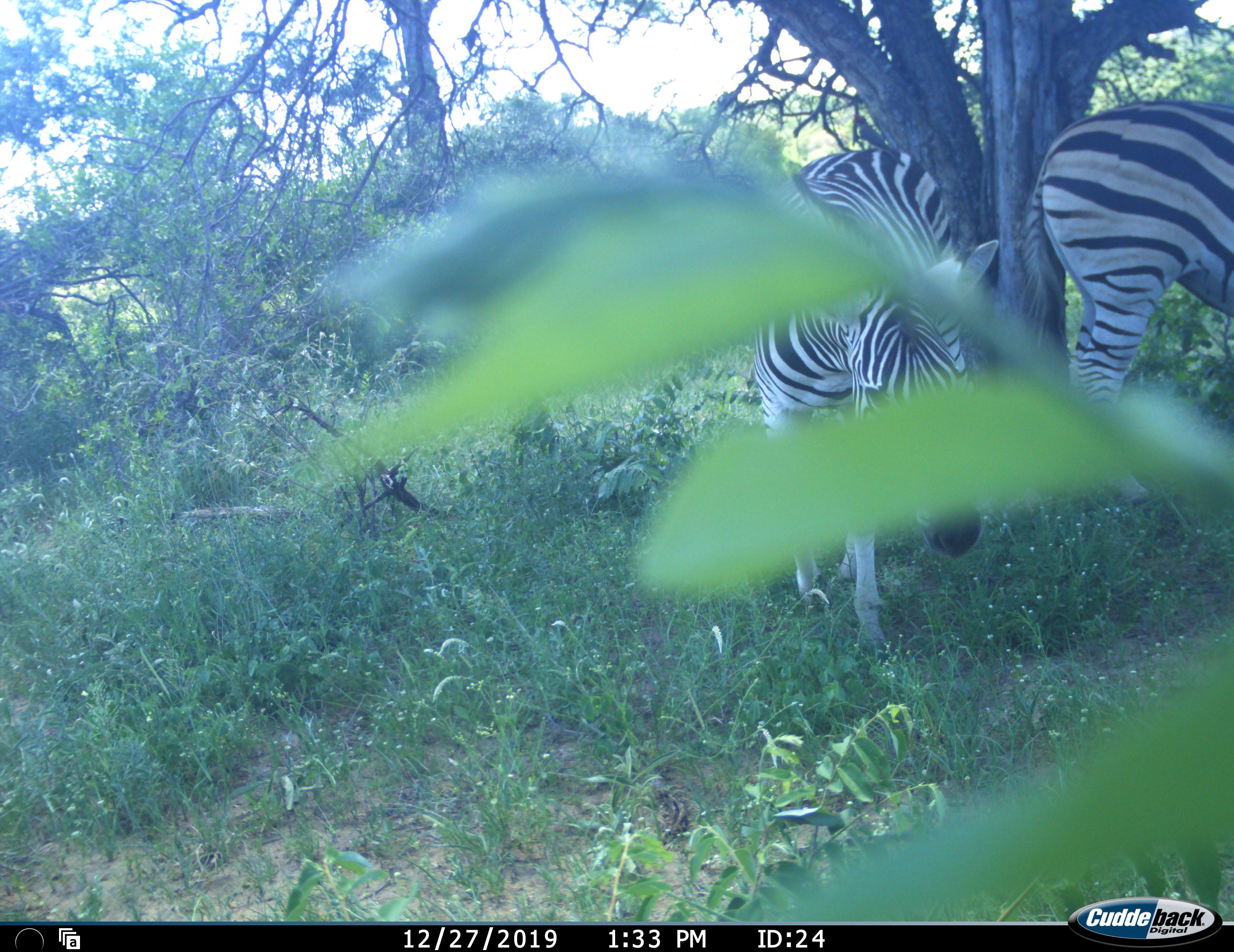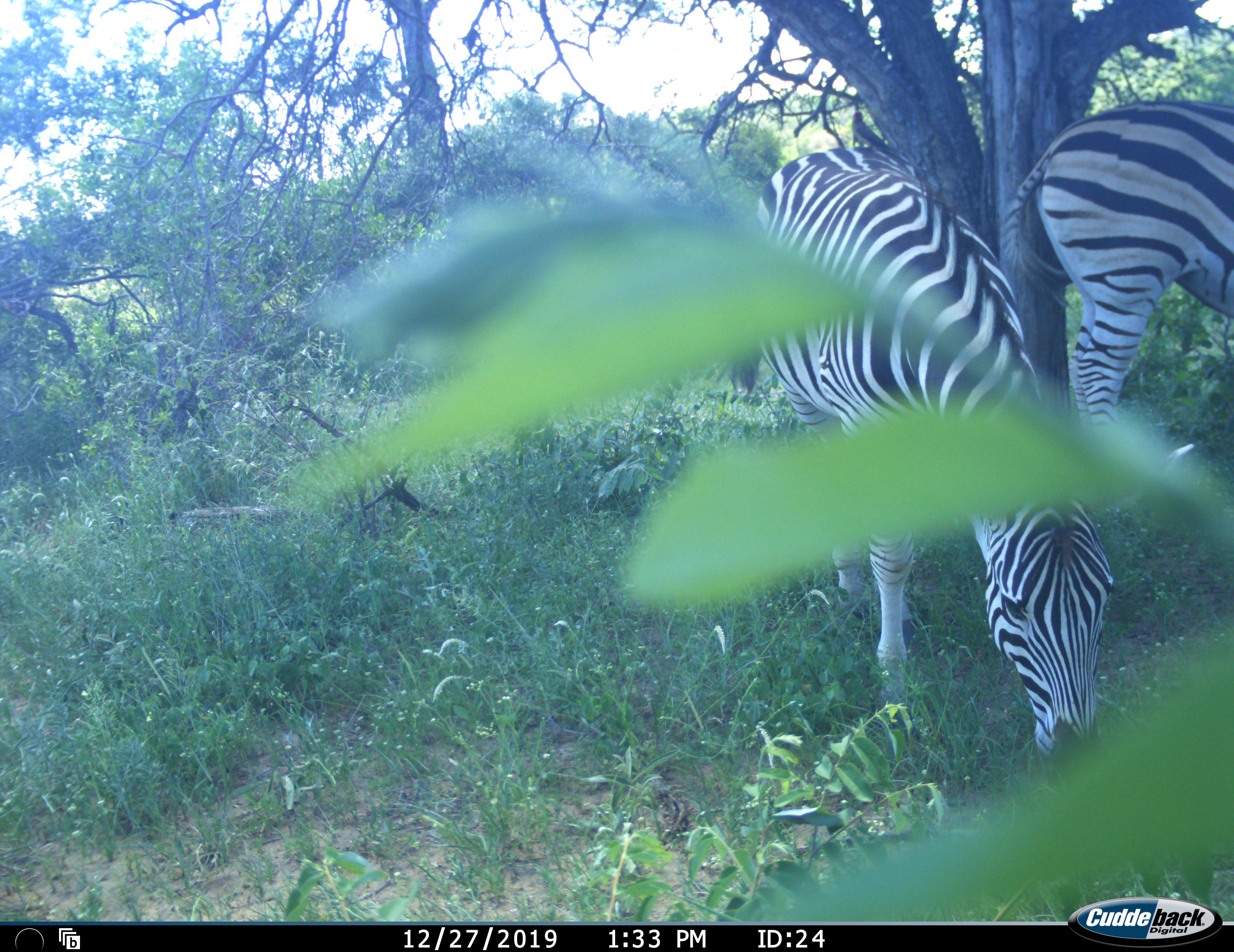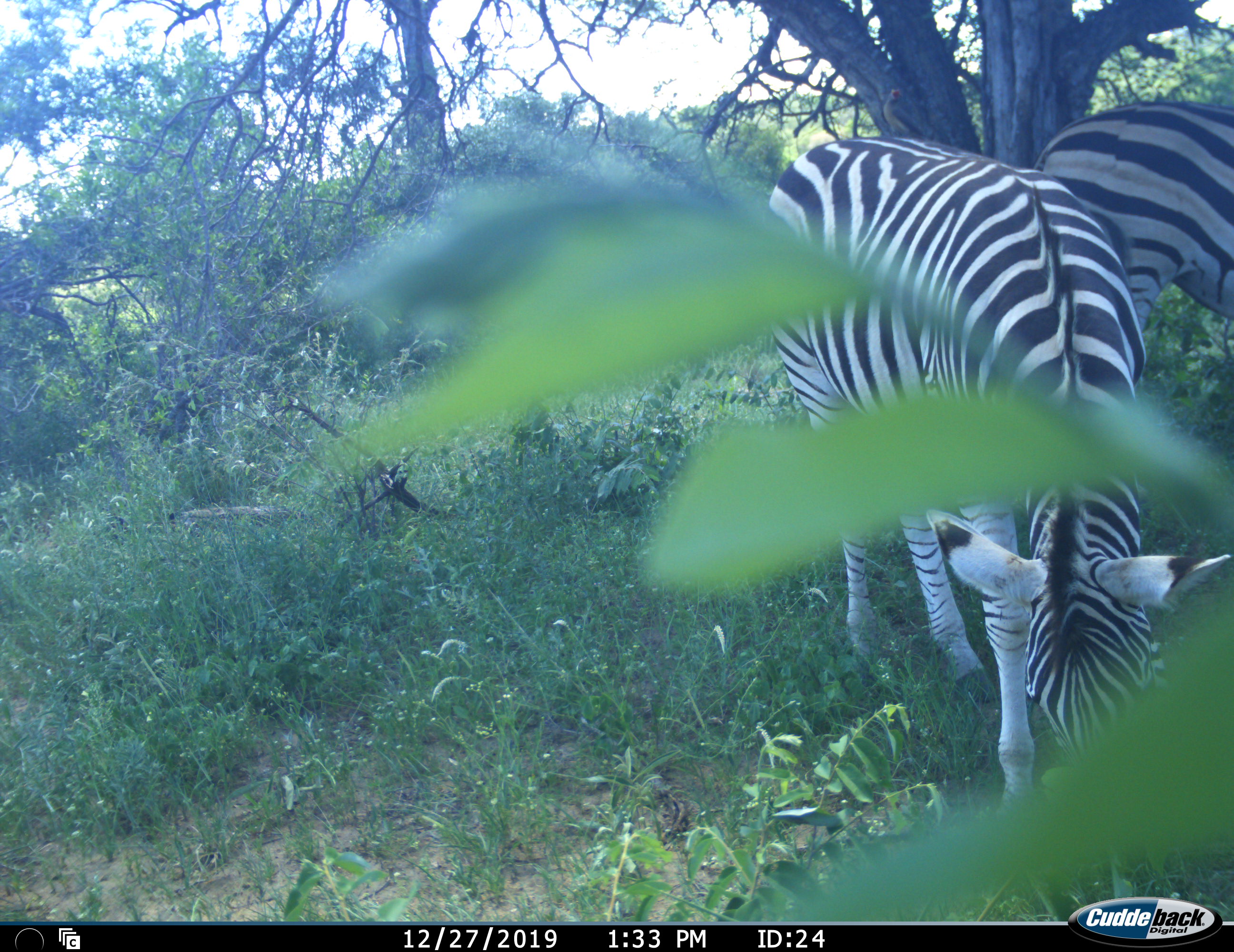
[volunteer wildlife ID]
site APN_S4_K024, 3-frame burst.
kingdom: Animalia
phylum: Chordata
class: Mammalia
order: Perissodactyla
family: Equidae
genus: Equus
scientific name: Equus quagga burchellii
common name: burchell's zebra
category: zebraburchells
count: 2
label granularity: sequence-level